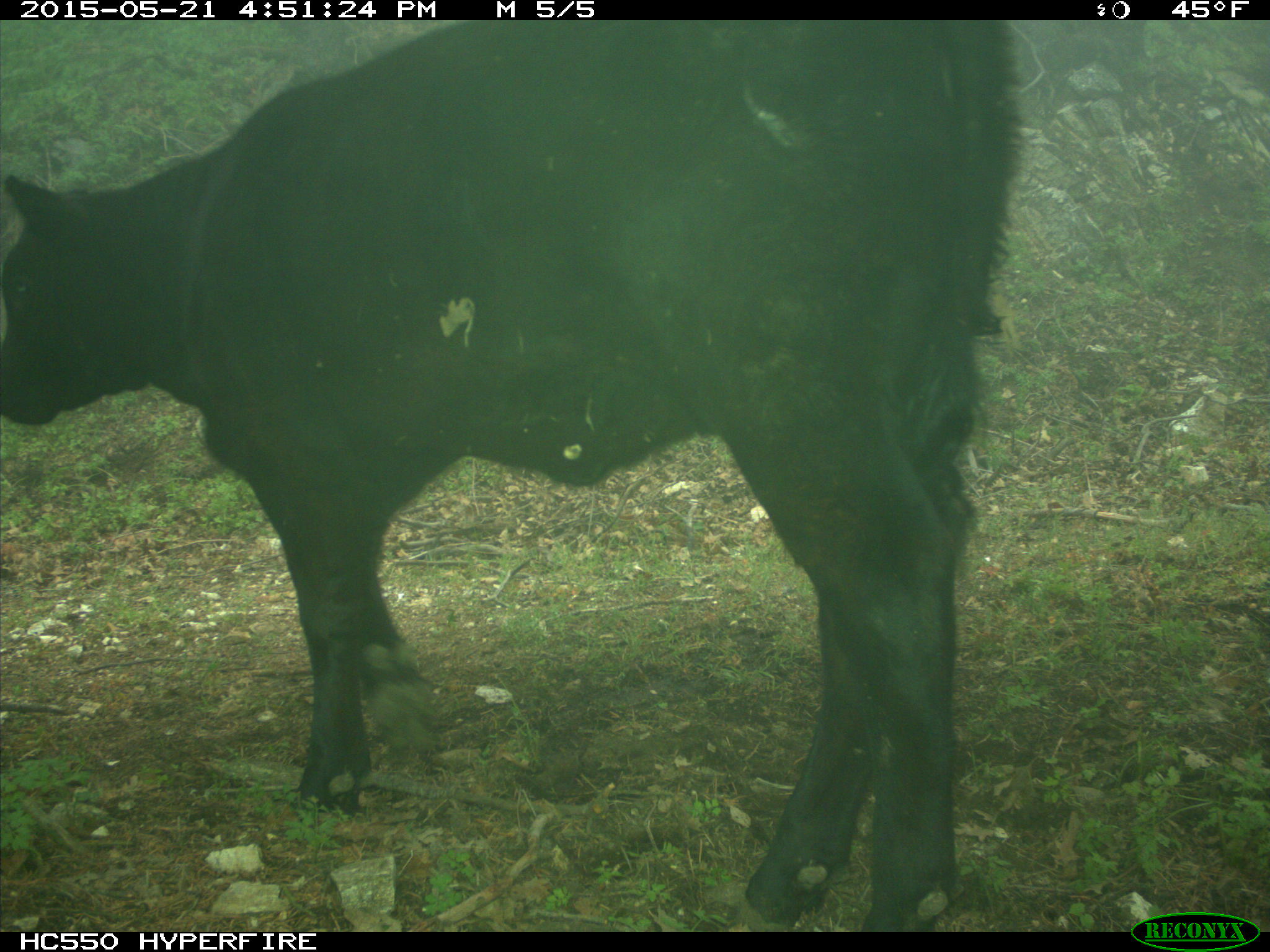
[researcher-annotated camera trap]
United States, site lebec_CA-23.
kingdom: Animalia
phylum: Chordata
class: Mammalia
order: Artiodactyla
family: Bovidae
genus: Bos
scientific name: Bos taurus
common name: domestic cow